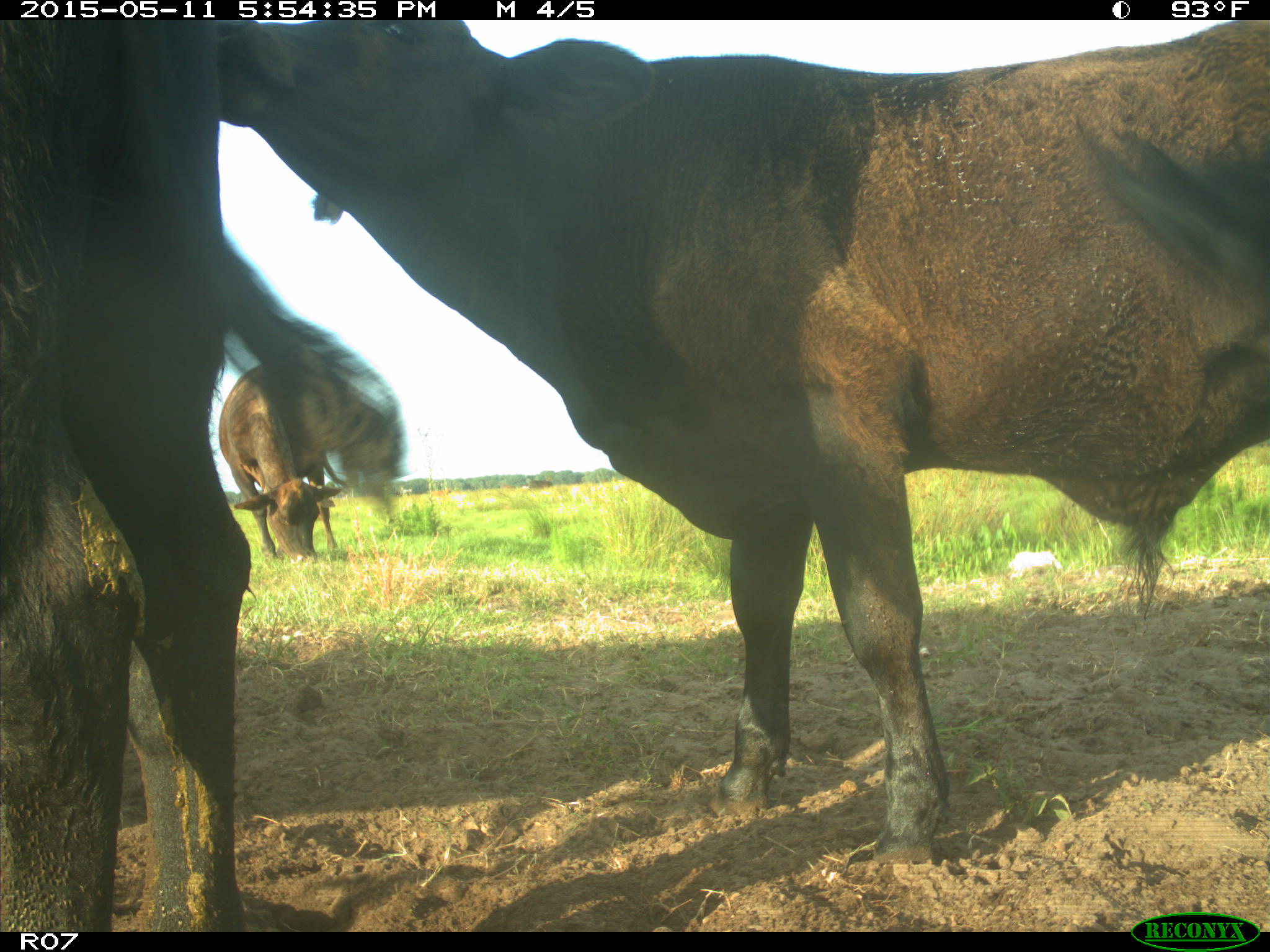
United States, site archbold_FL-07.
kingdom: Animalia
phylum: Chordata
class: Mammalia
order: Artiodactyla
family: Bovidae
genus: Bos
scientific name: Bos taurus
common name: domestic cow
Bos taurus (domestic cow).